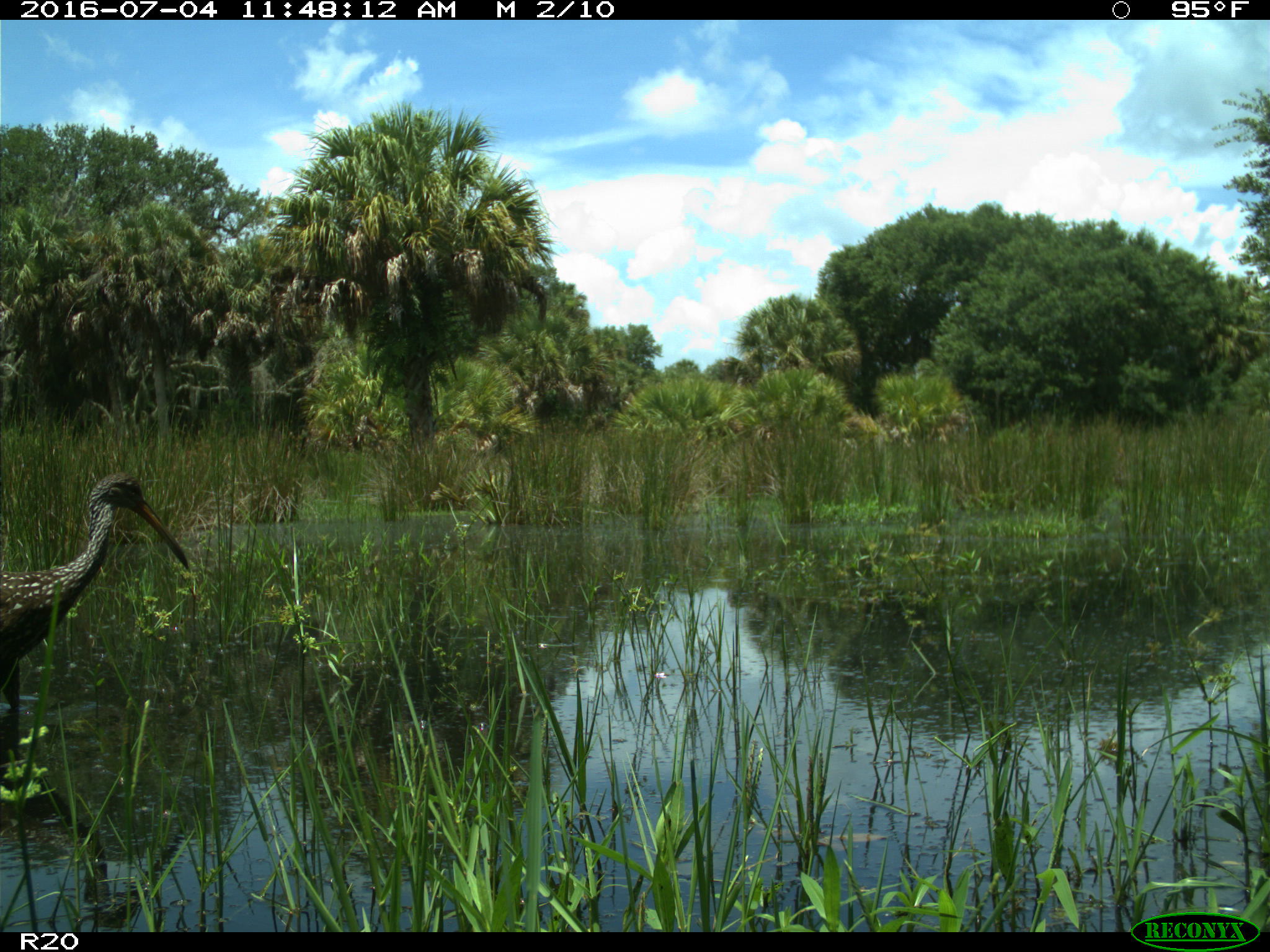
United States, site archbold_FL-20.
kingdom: Animalia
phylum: Chordata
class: Aves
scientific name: Aves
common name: birds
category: unidentified bird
Unidentified bird (birds) (Aves).